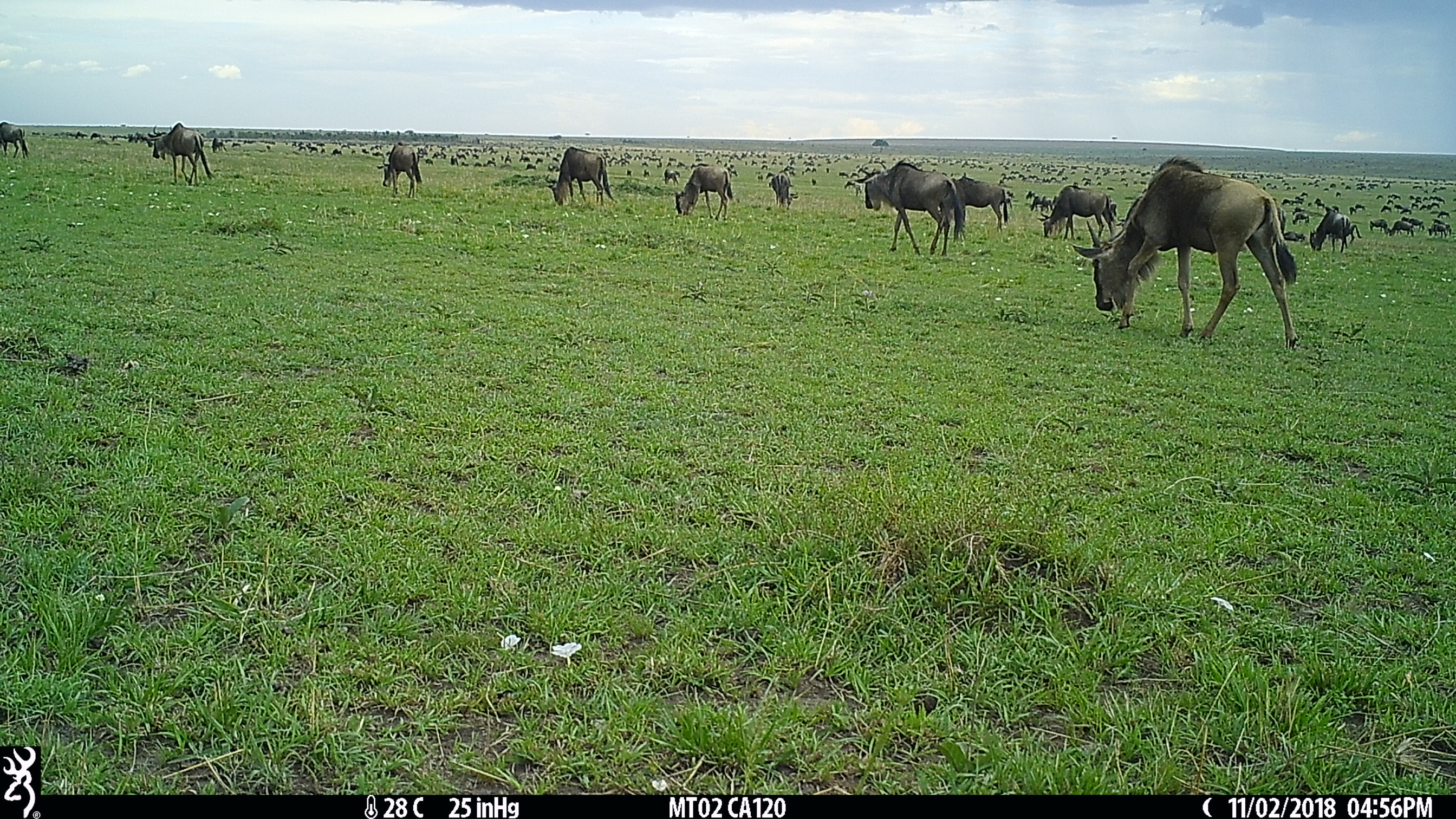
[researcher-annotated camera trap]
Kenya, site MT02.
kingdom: Animalia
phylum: Chordata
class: Mammalia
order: Artiodactyla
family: Bovidae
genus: Connochaetes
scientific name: Connochaetes taurinus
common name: blue wildebeest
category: wildebeest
Wildebeest (blue wildebeest) (Connochaetes taurinus).